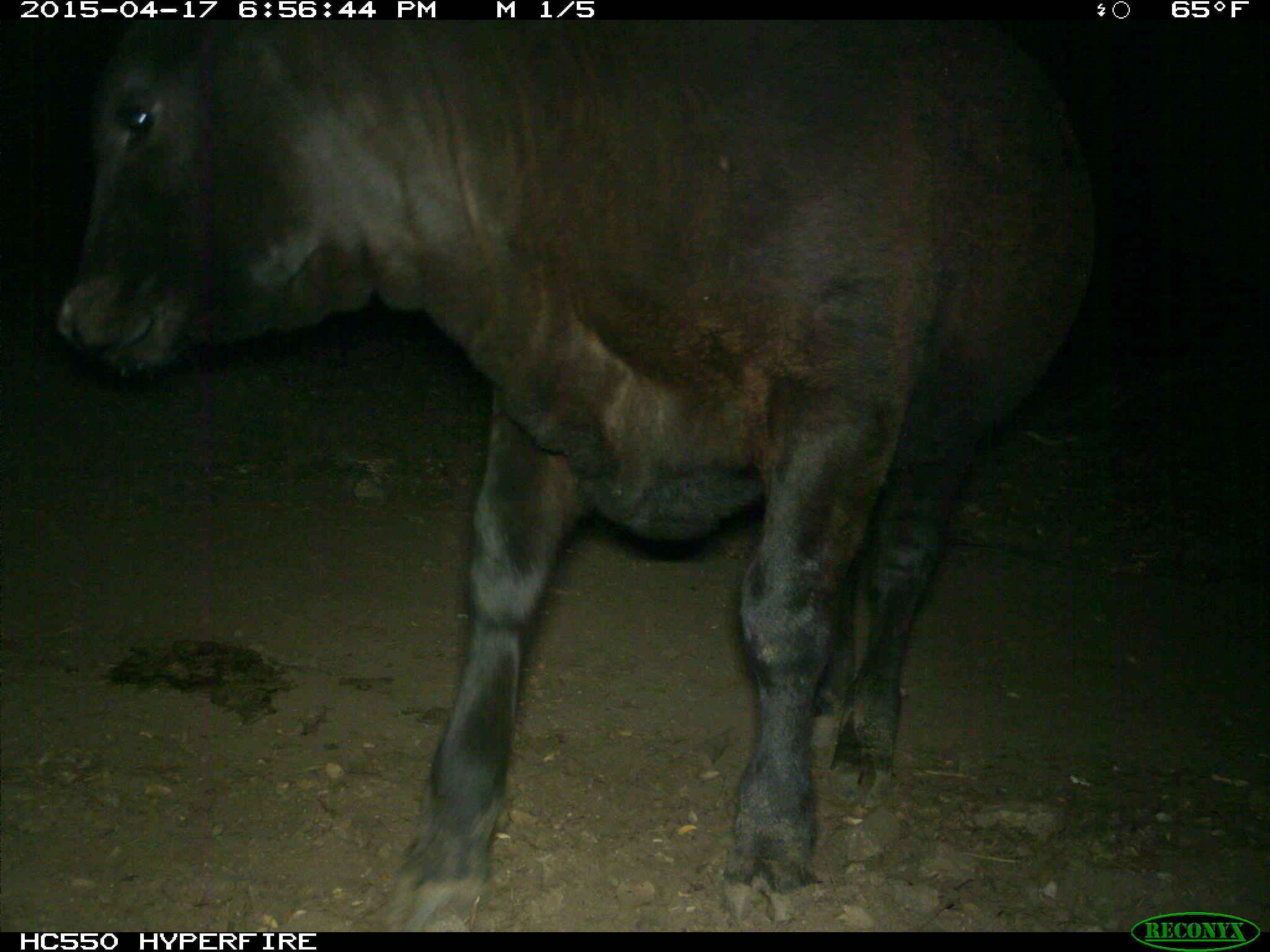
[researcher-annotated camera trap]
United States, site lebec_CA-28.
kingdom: Animalia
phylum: Chordata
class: Mammalia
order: Artiodactyla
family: Bovidae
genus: Bos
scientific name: Bos taurus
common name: domestic cow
Bos taurus (domestic cow).